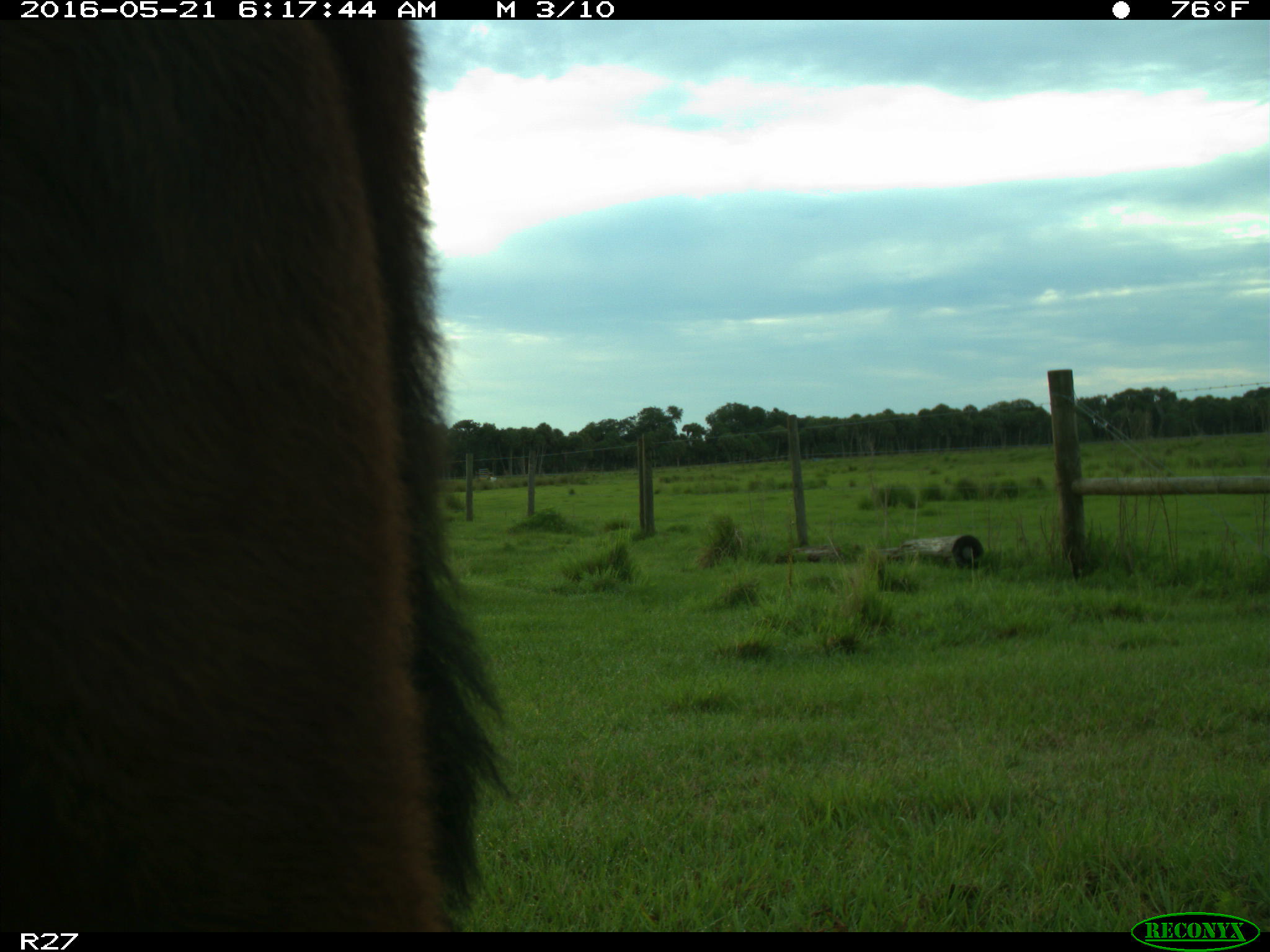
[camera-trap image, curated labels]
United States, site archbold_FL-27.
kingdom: Animalia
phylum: Chordata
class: Mammalia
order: Artiodactyla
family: Bovidae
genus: Bos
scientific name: Bos taurus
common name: domestic cow